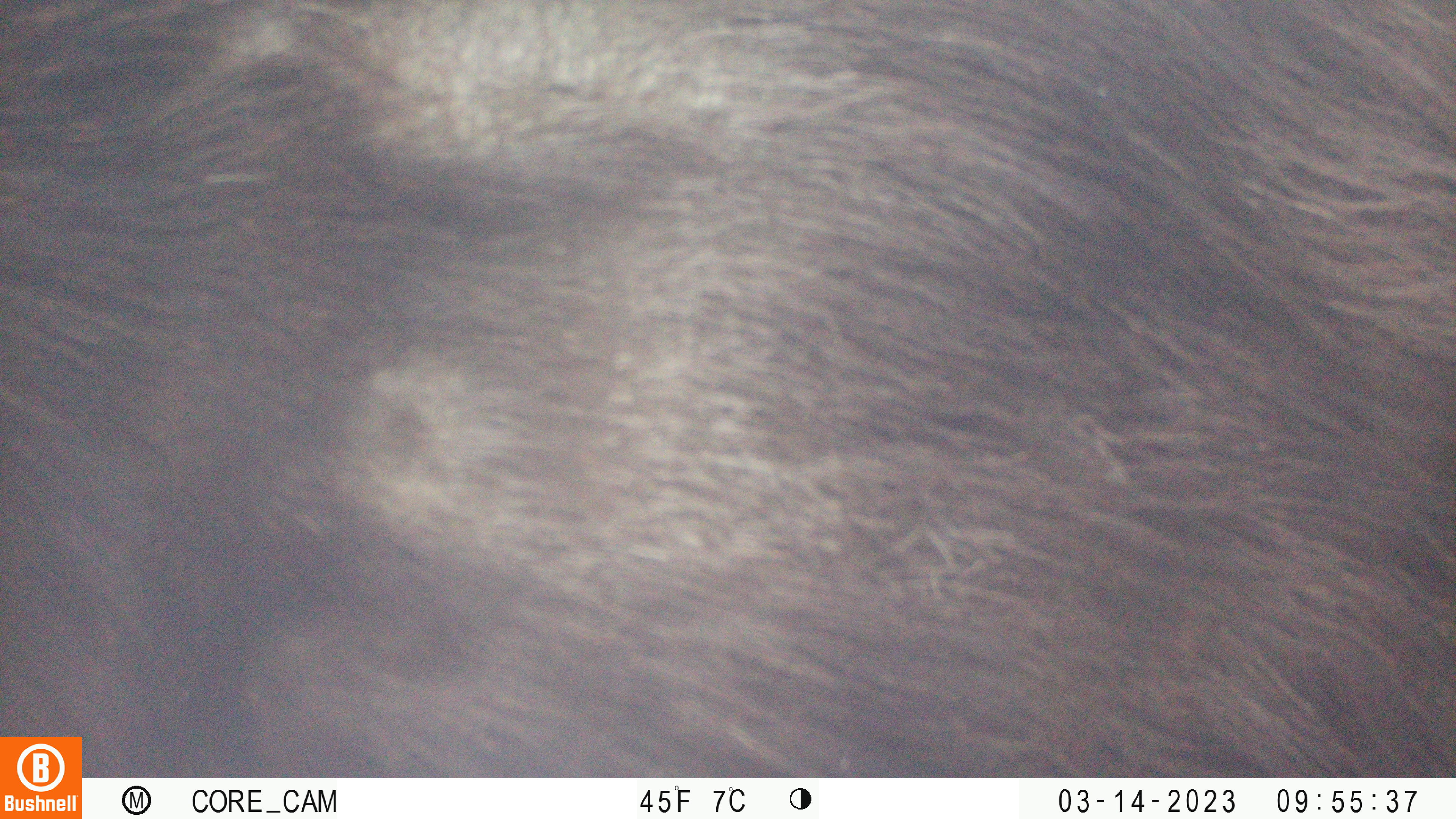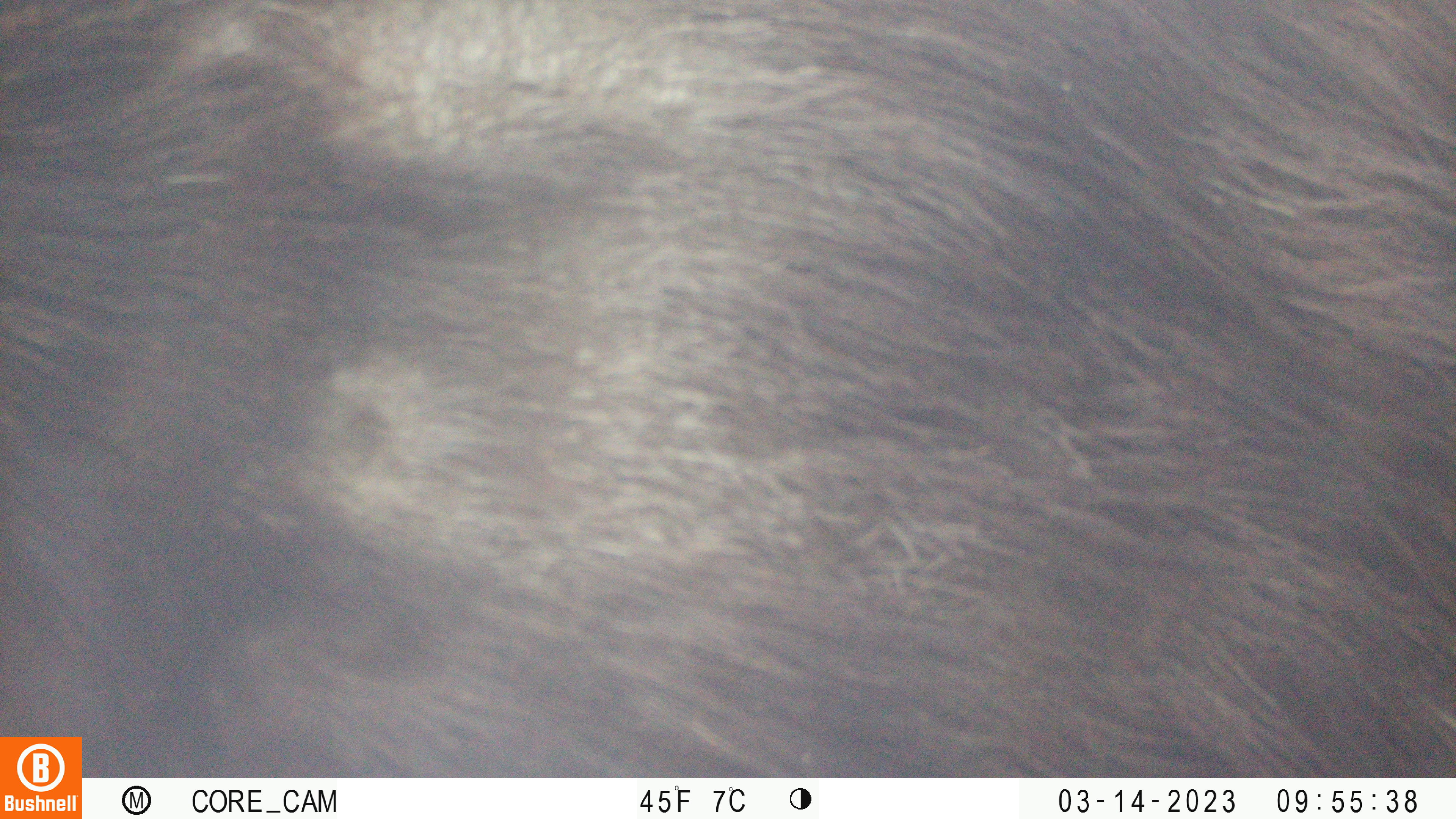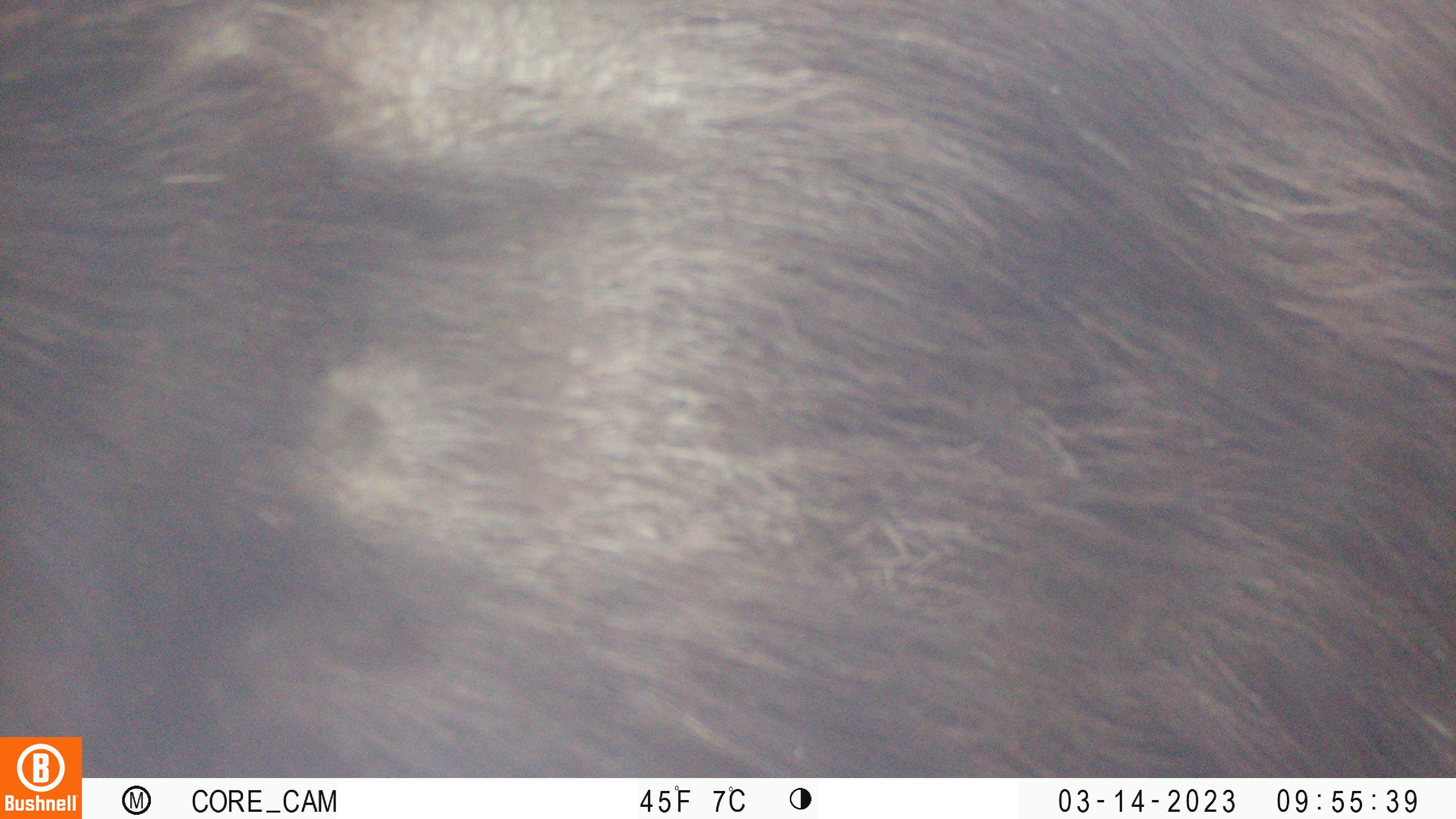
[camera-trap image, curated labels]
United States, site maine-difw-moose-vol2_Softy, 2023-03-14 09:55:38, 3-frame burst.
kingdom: Animalia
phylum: Chordata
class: Mammalia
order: Artiodactyla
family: Cervidae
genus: Alces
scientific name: Alces alces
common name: moose